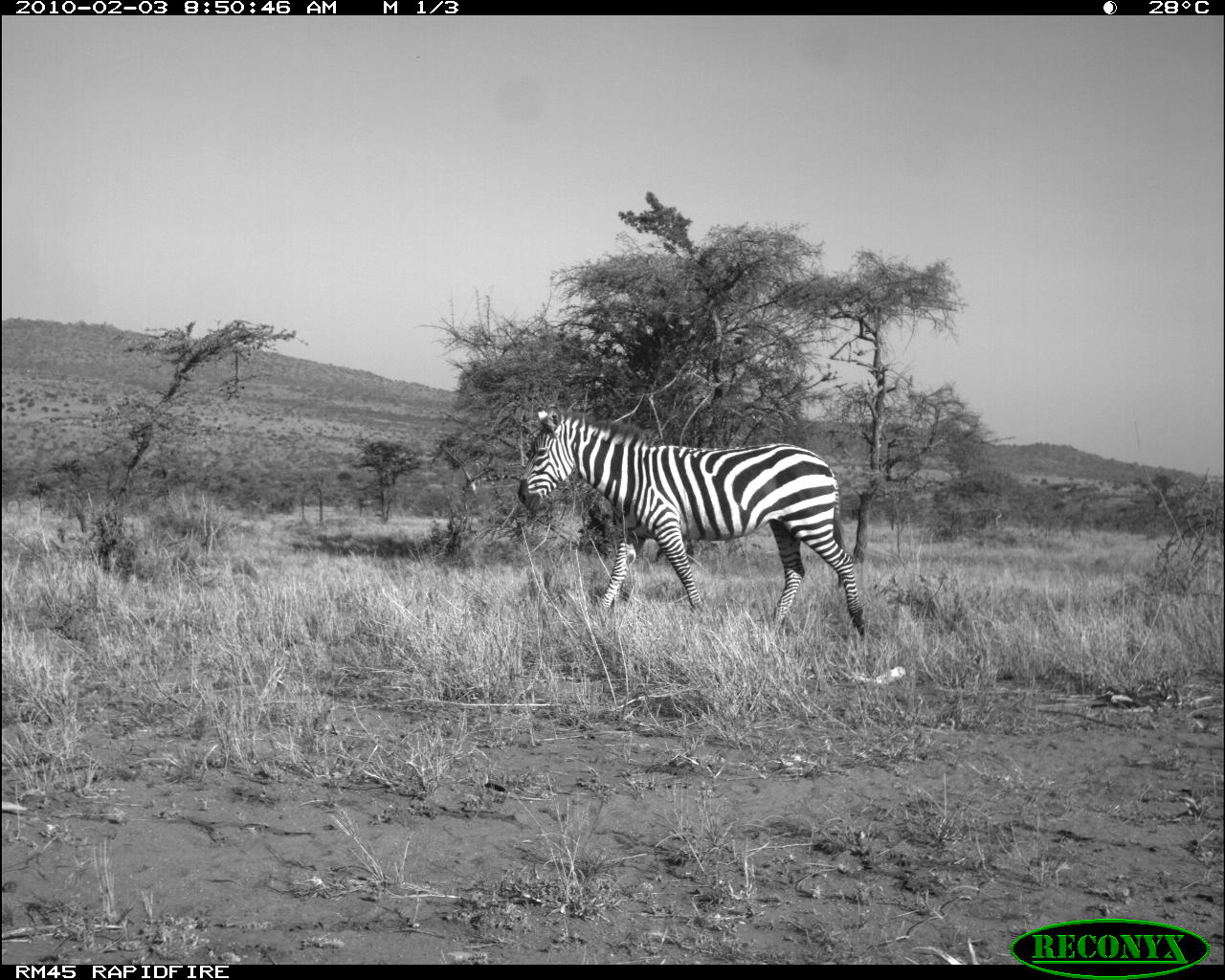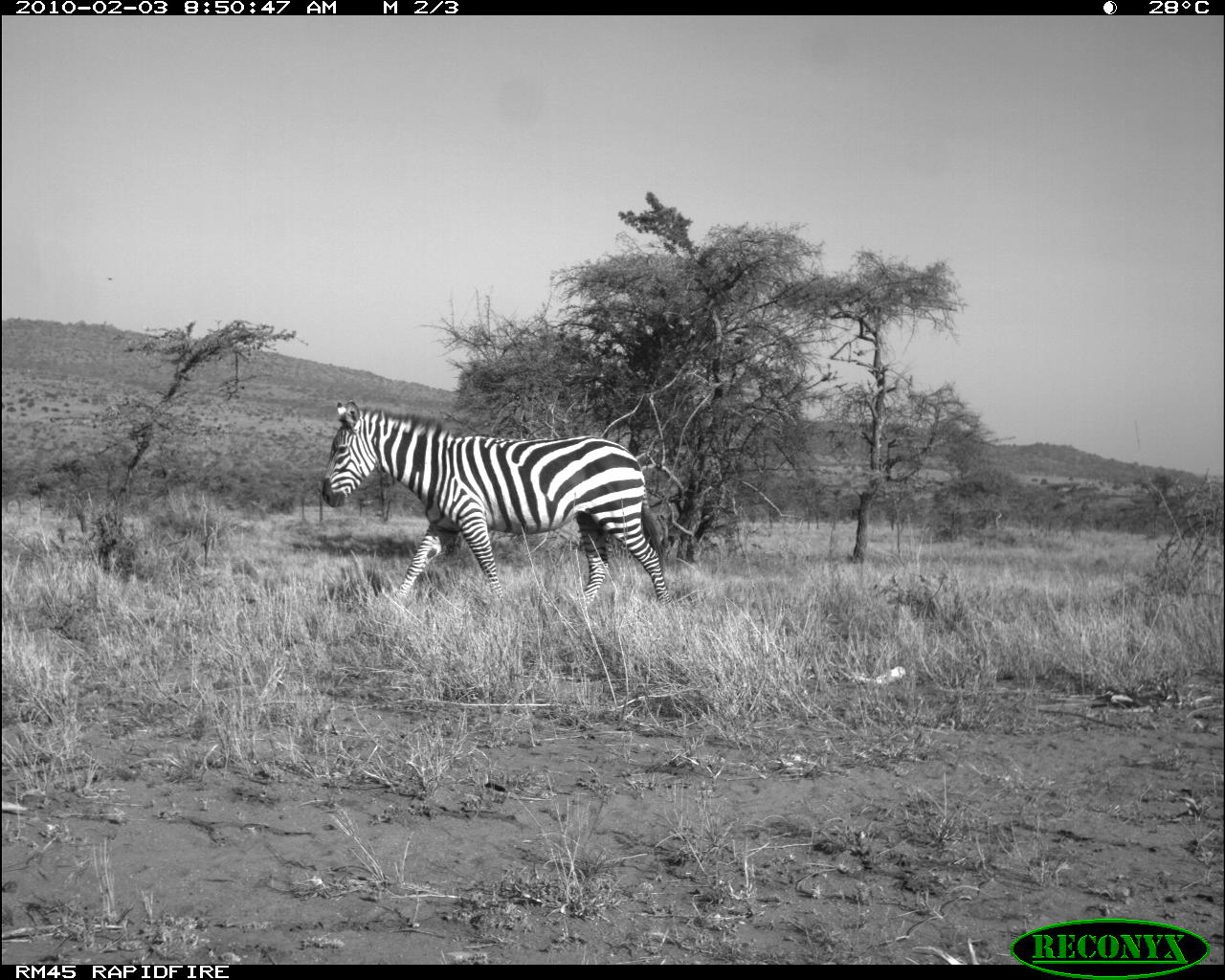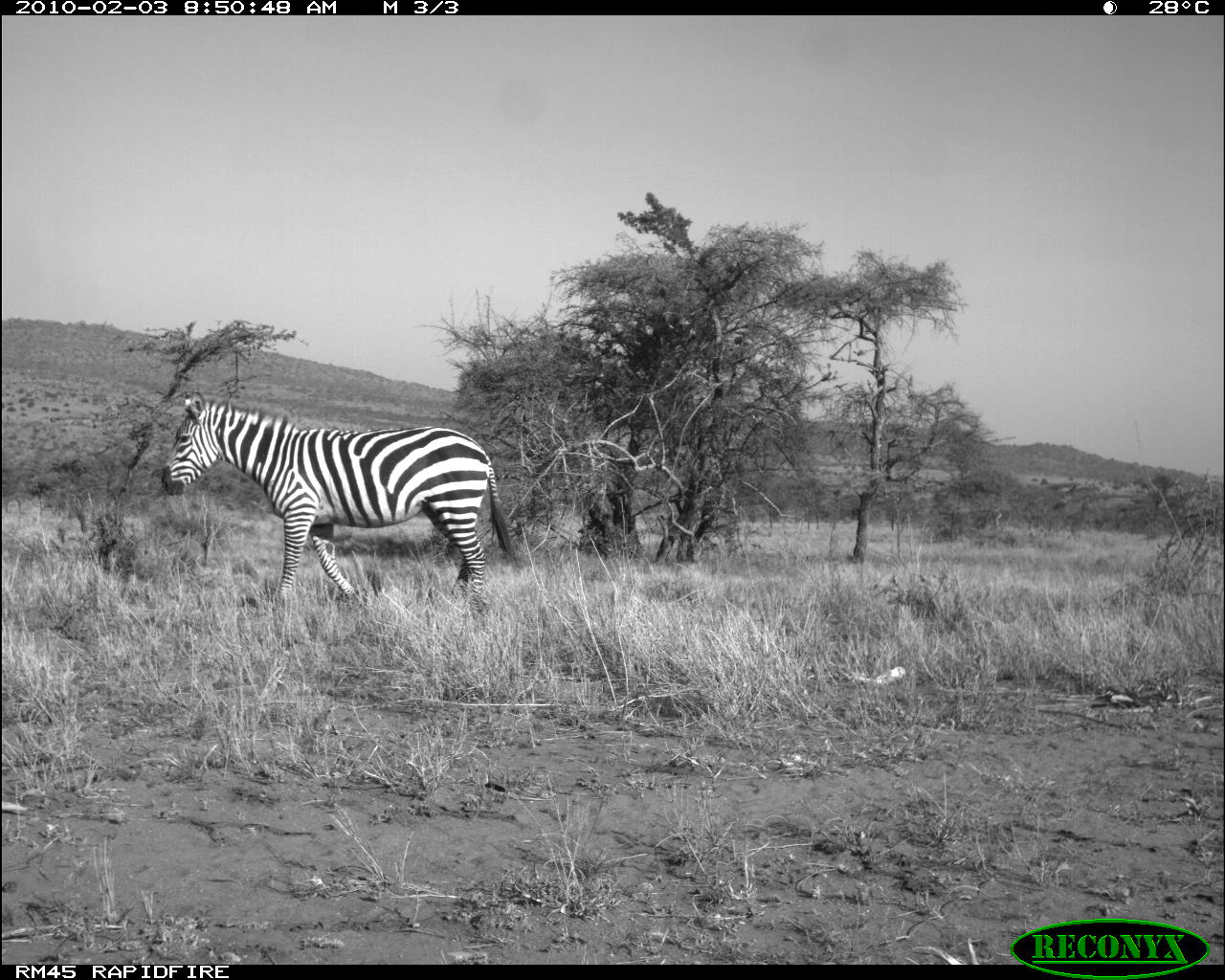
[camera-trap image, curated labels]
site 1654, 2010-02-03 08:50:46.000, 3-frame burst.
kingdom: Animalia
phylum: Chordata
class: Mammalia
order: Perissodactyla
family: Equidae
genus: Equus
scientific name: Equus quagga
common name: plains zebra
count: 1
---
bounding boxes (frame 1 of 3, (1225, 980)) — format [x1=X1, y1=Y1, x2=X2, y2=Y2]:
equus quagga: [x1=517, y1=405, x2=869, y2=638]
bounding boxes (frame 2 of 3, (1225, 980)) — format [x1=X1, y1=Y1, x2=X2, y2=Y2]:
equus quagga: [x1=321, y1=397, x2=668, y2=605]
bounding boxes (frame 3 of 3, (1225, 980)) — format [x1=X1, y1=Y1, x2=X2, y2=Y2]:
equus quagga: [x1=160, y1=389, x2=512, y2=609]